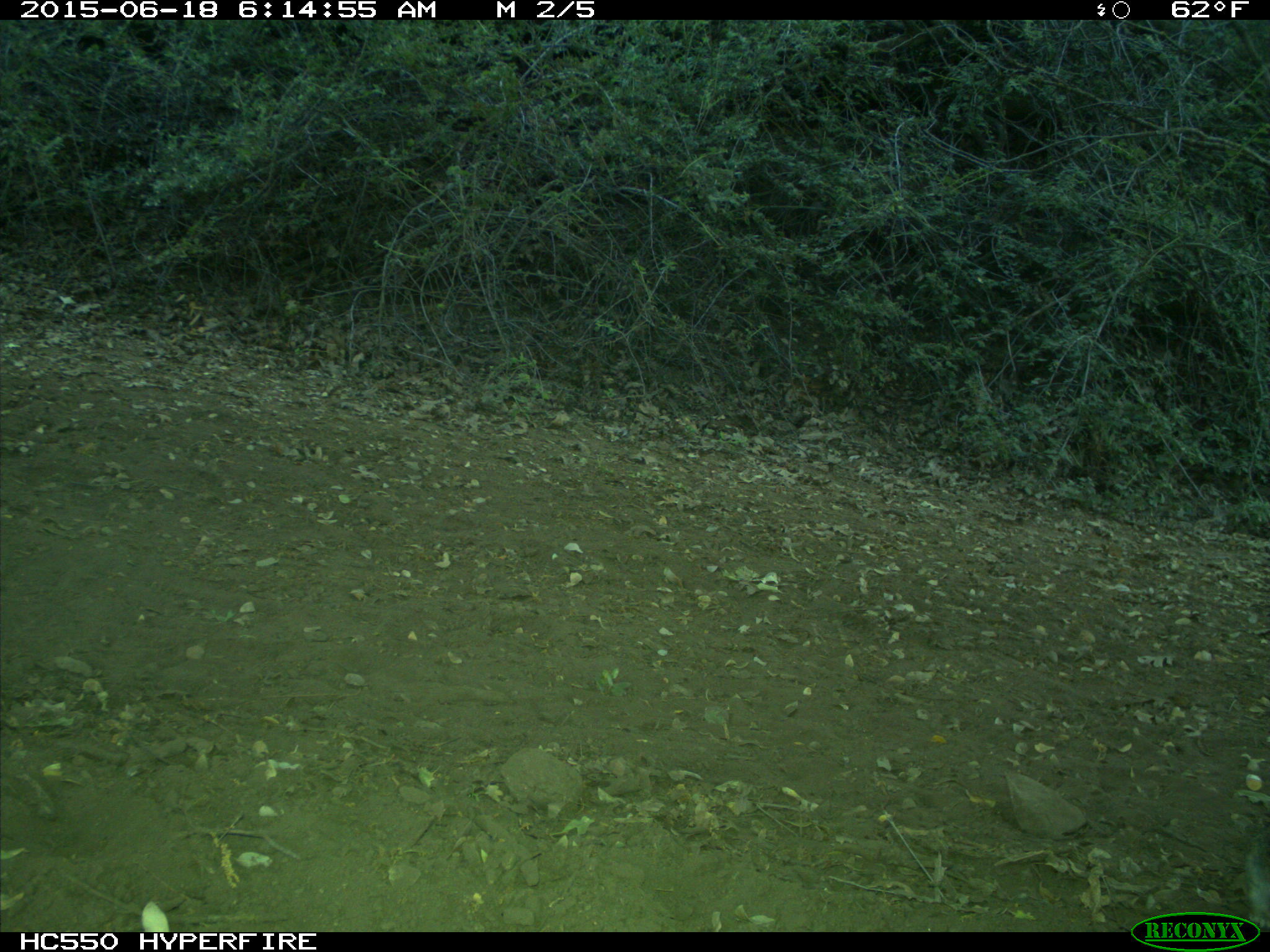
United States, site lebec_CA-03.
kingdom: Animalia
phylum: Chordata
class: Mammalia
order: Lagomorpha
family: Leporidae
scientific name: Leporidae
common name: rabbits and hares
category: unidentified rabbit